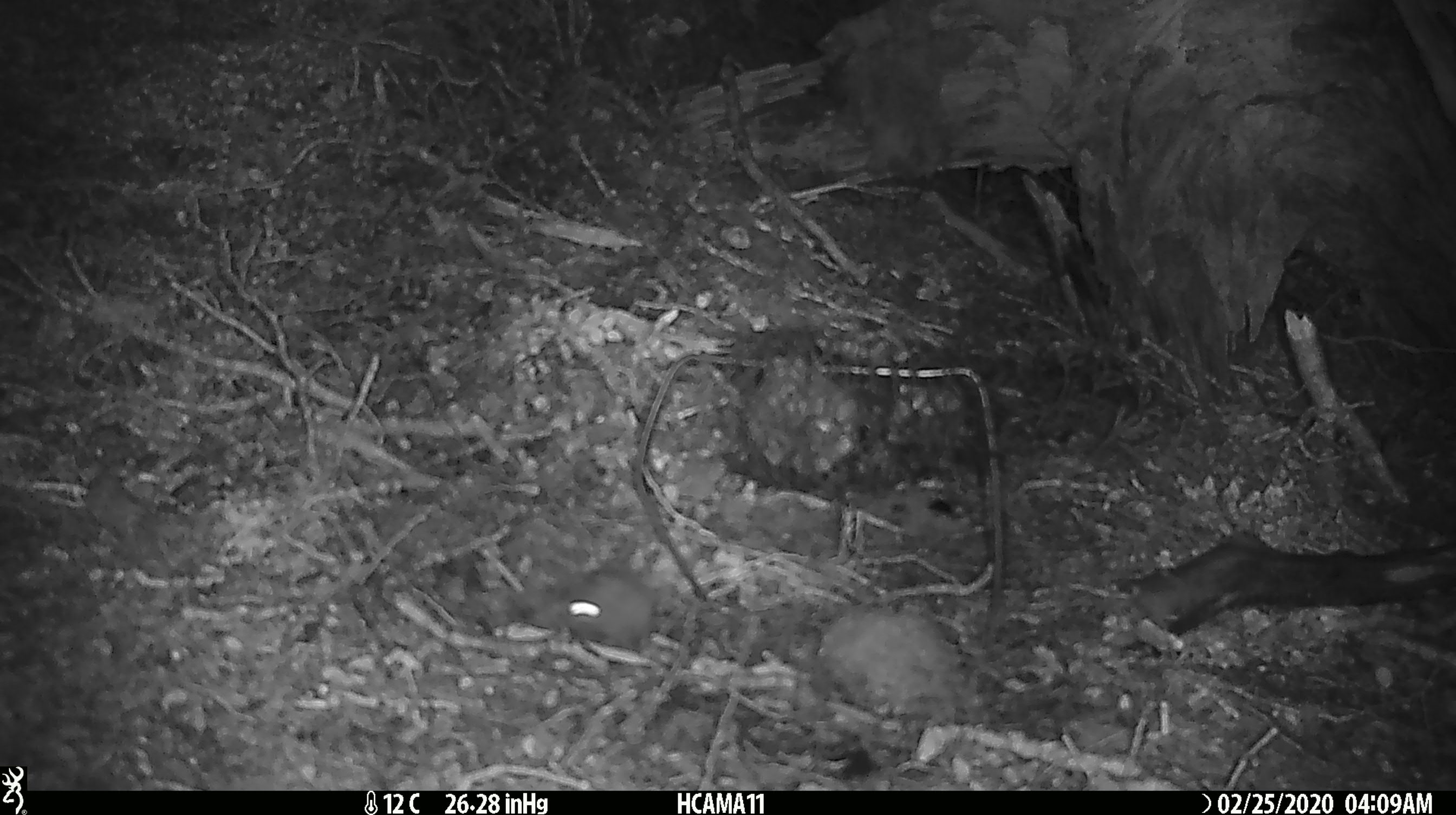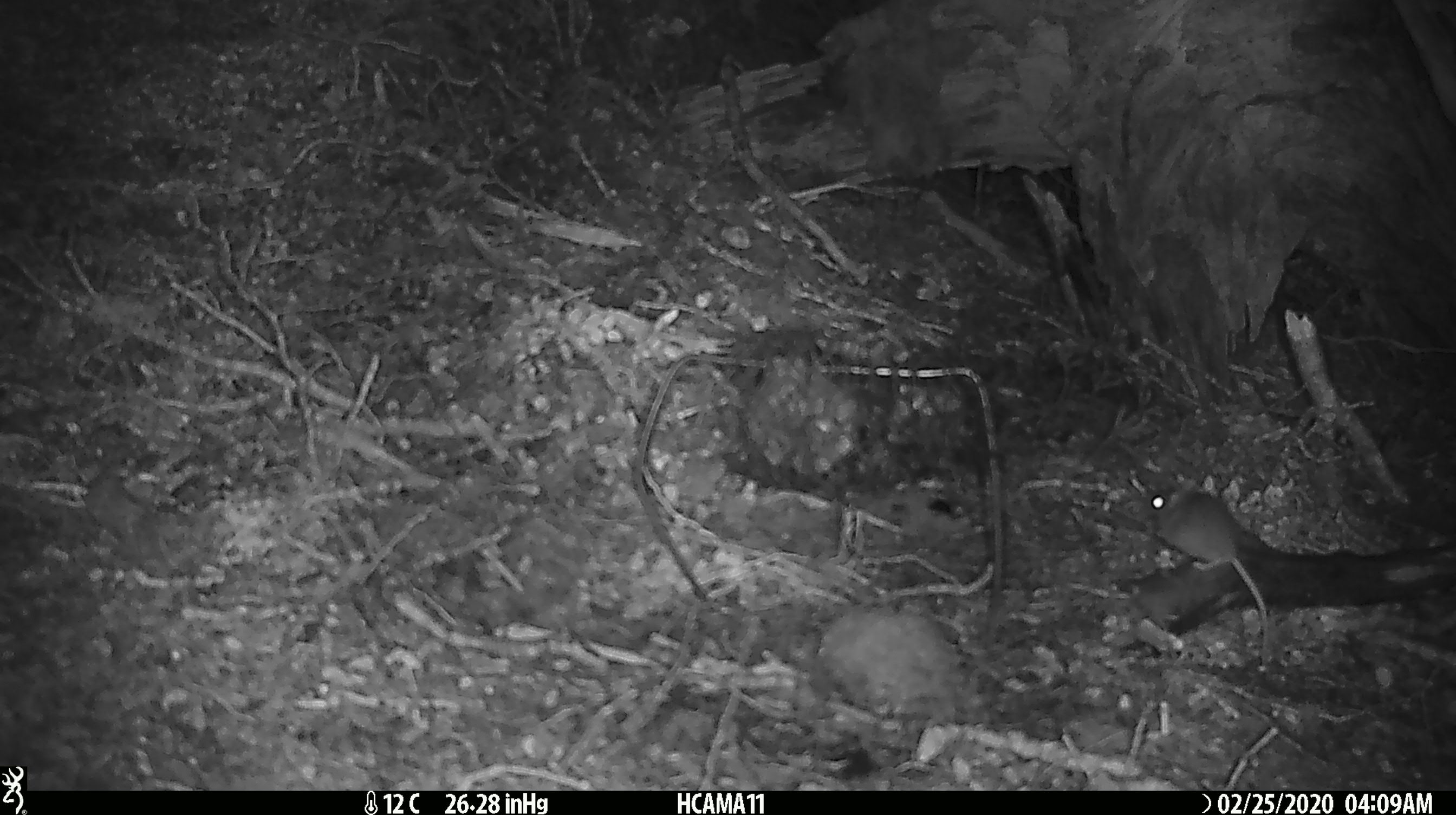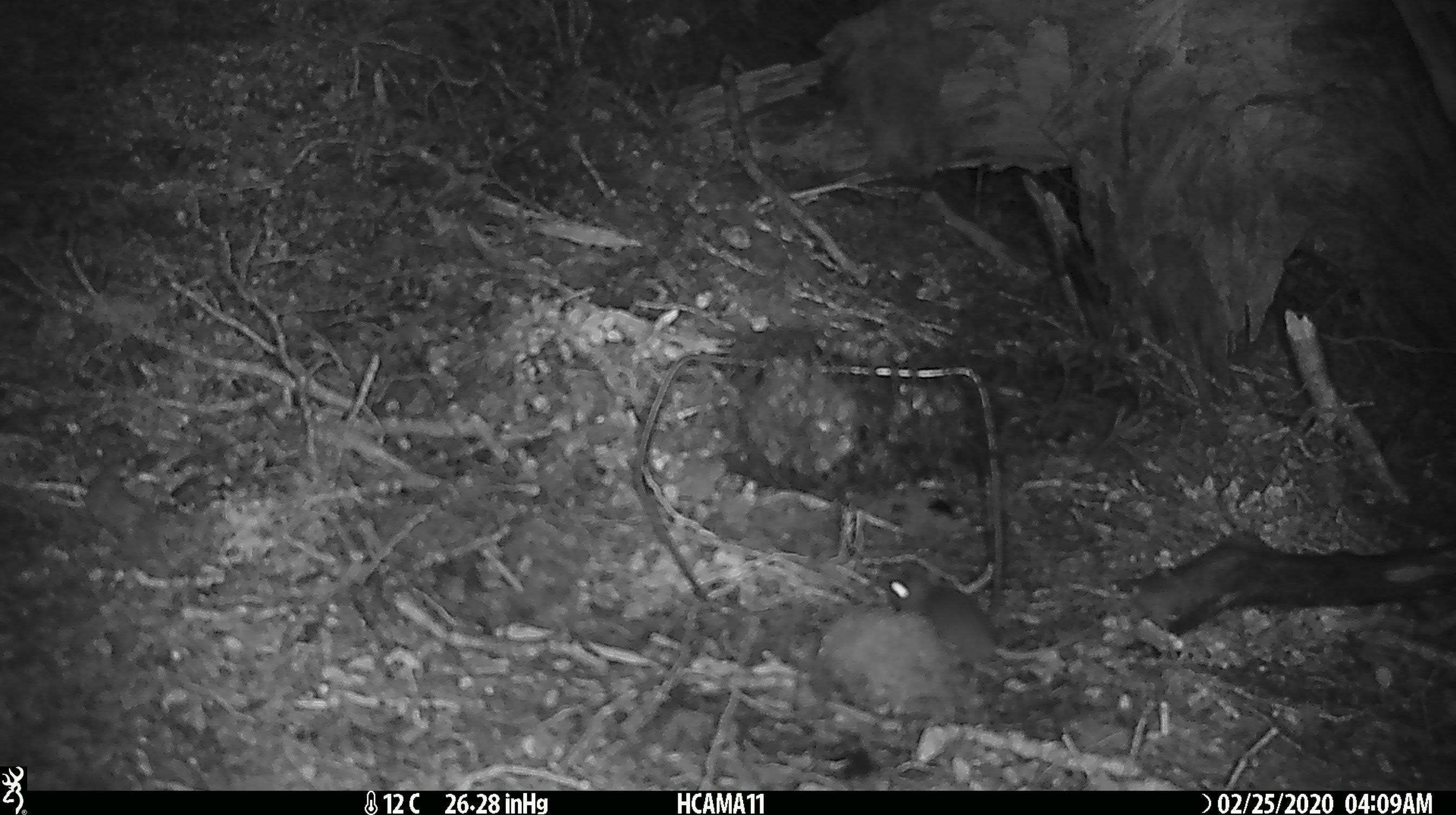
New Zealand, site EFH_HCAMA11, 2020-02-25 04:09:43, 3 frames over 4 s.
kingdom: Animalia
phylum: Chordata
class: Mammalia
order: Rodentia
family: Muridae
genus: Mus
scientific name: Mus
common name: mouse